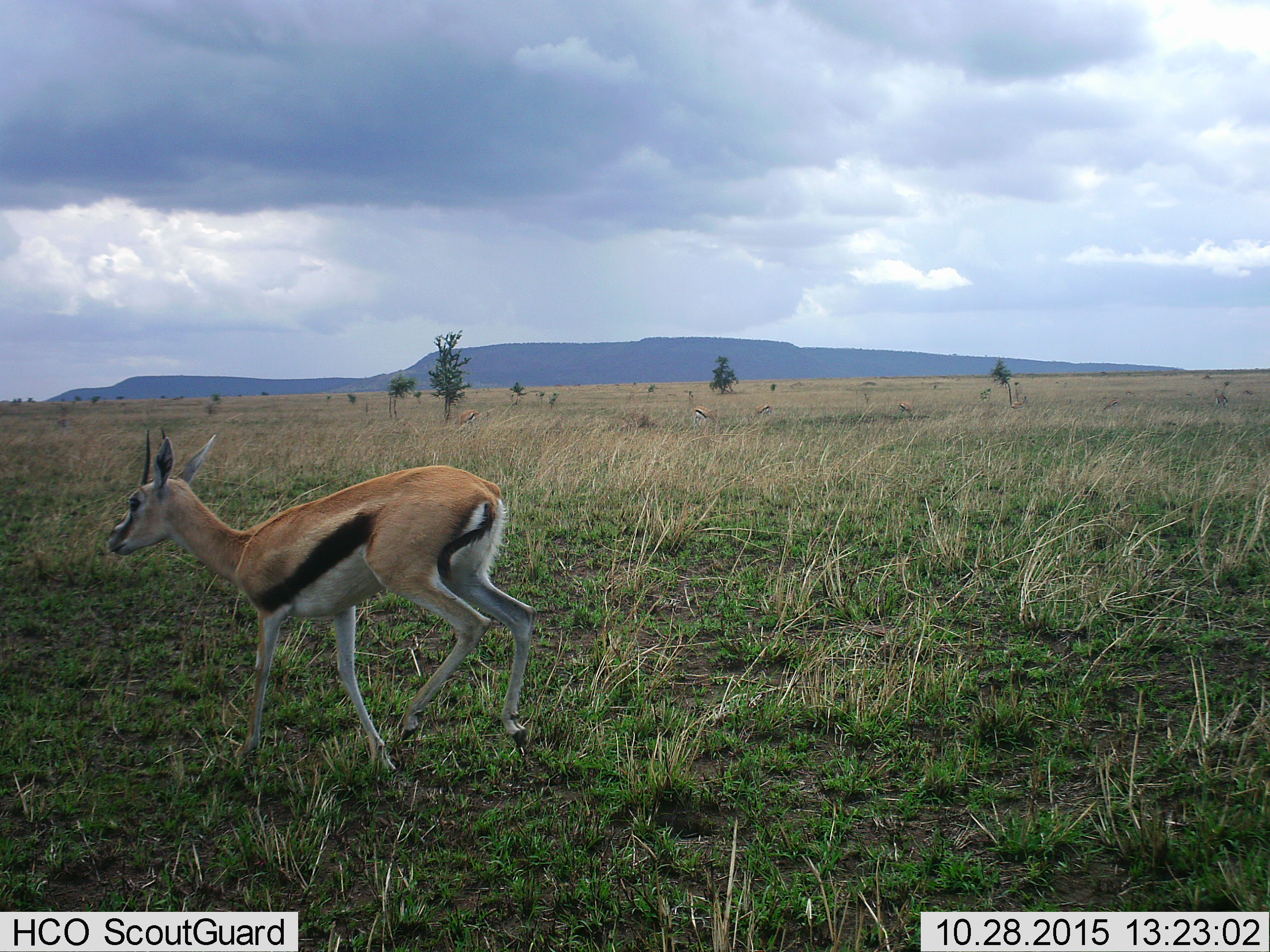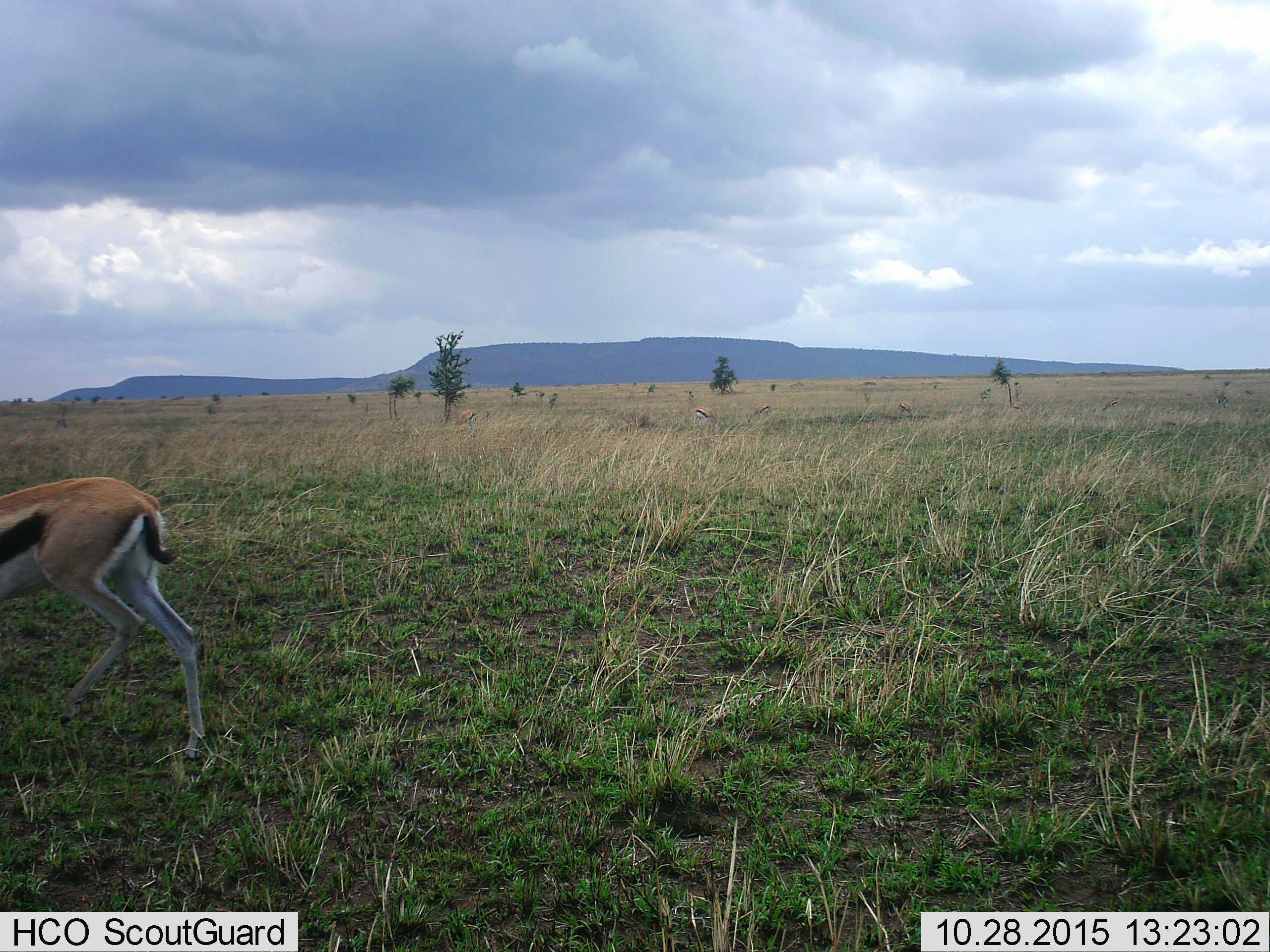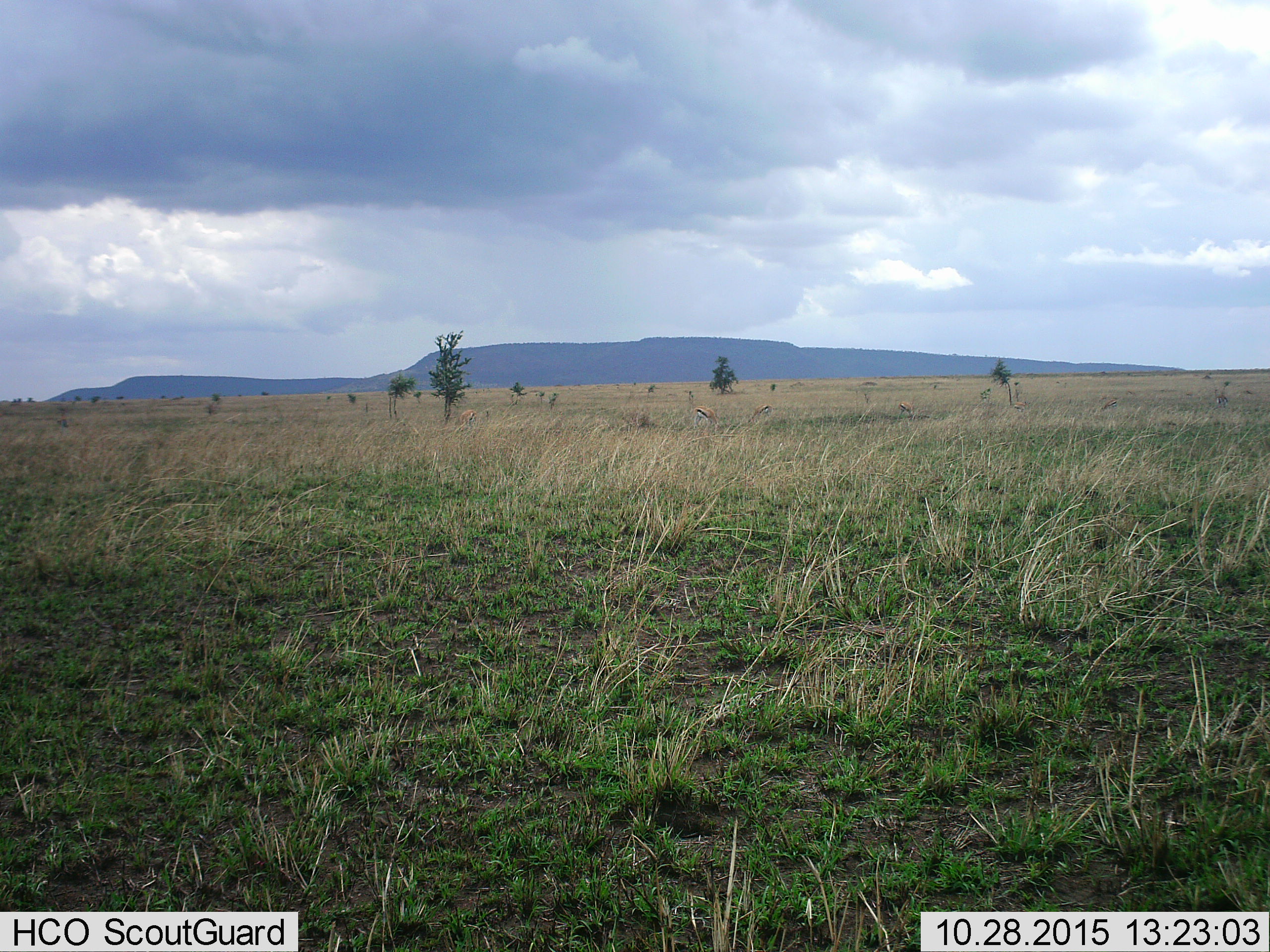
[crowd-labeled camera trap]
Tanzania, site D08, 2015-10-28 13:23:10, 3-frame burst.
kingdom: Animalia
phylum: Chordata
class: Mammalia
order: Artiodactyla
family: Bovidae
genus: Eudorcas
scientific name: Eudorcas thomsonii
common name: thomson's gazelle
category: gazellethomsons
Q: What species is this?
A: Gazellethomsons (thomson's gazelle) (Eudorcas thomsonii).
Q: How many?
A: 7.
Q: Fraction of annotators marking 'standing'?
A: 39%.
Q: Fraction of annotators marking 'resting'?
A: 0%.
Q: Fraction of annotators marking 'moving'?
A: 94%.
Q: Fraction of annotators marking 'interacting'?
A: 0%.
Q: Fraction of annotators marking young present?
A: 0%.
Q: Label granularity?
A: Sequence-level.